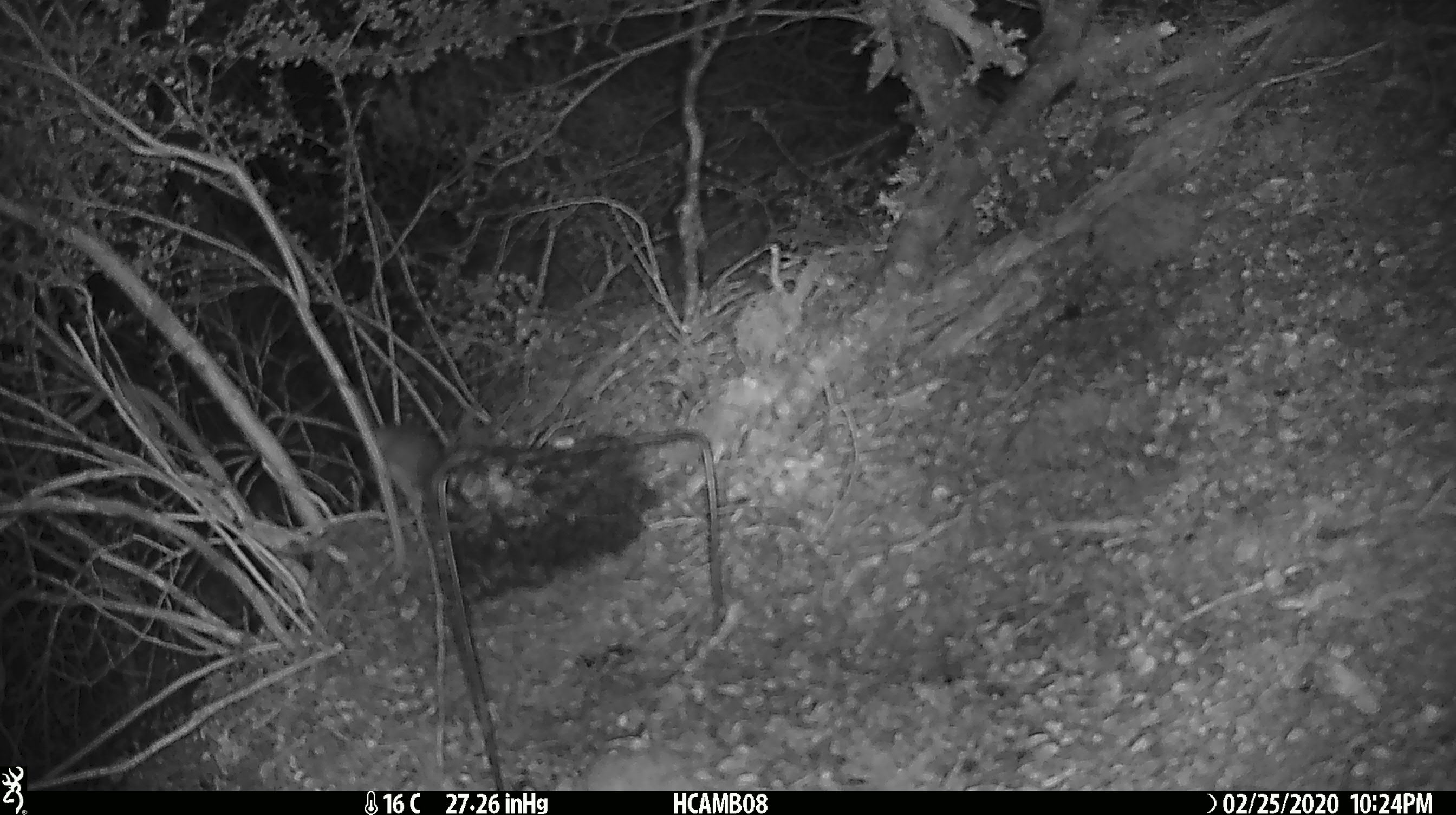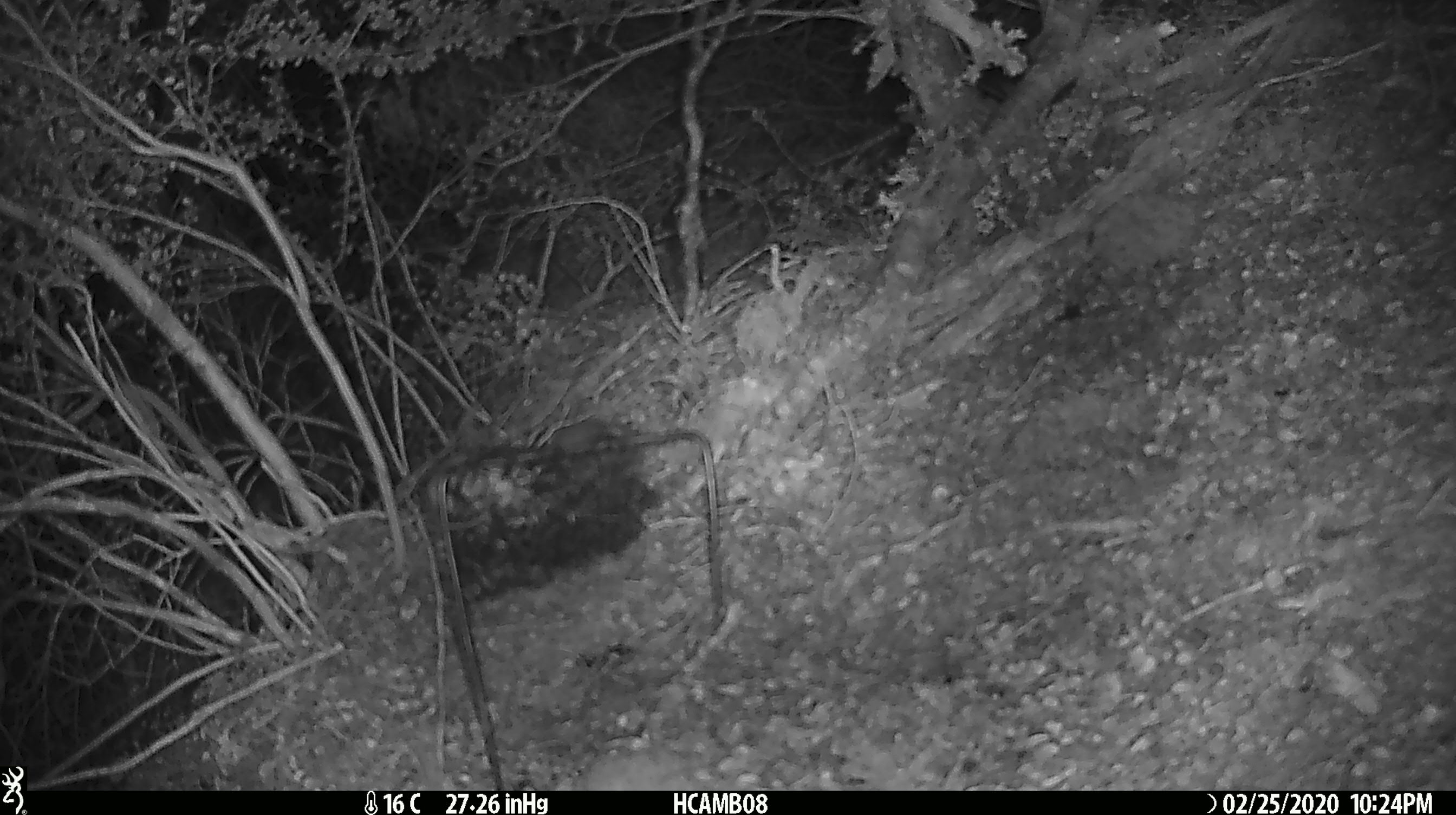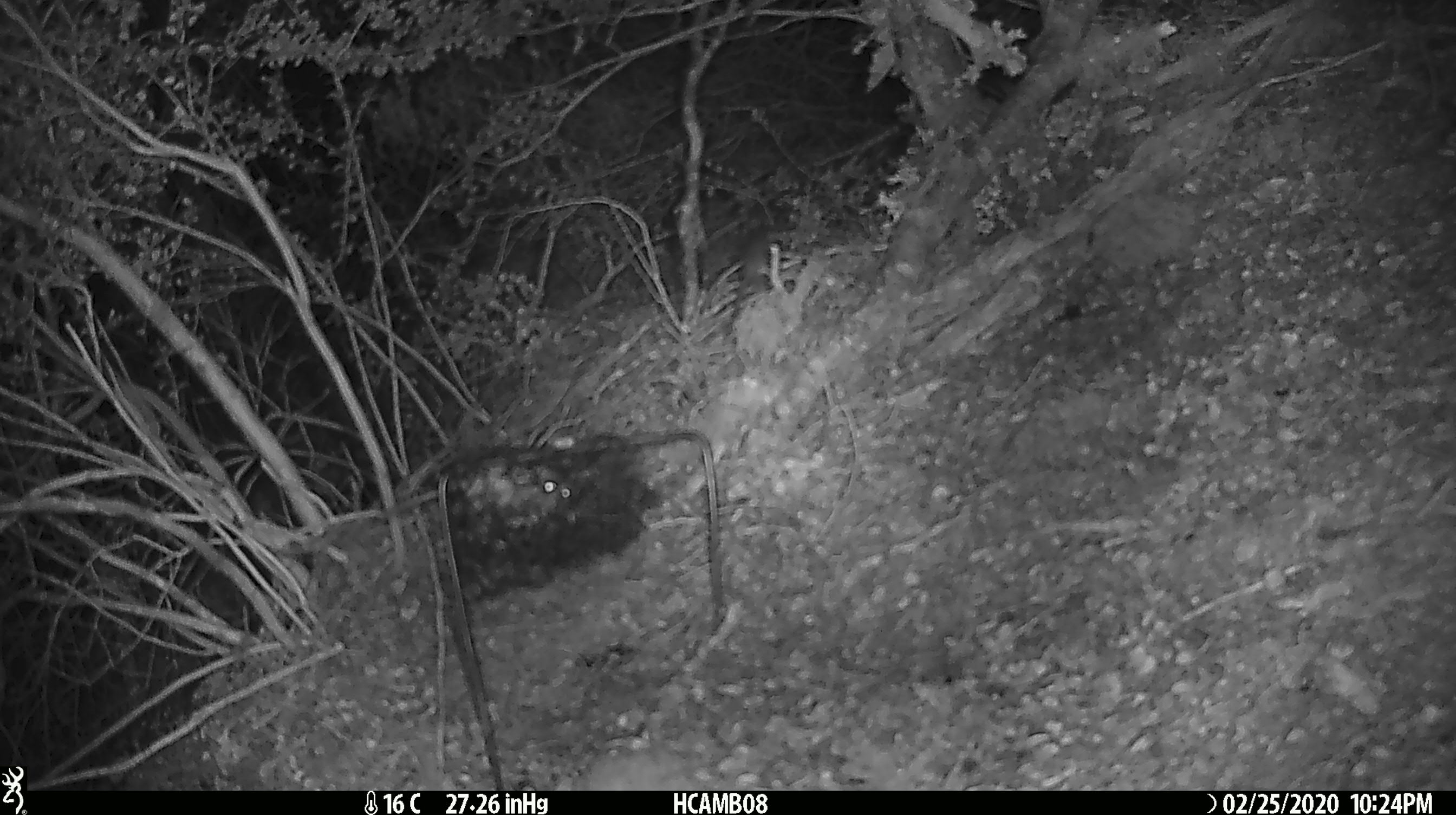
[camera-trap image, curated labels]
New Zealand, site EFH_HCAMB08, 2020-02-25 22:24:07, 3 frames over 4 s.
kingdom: Animalia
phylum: Chordata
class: Mammalia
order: Rodentia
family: Muridae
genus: Mus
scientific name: Mus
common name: mouse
Mouse (Mus).